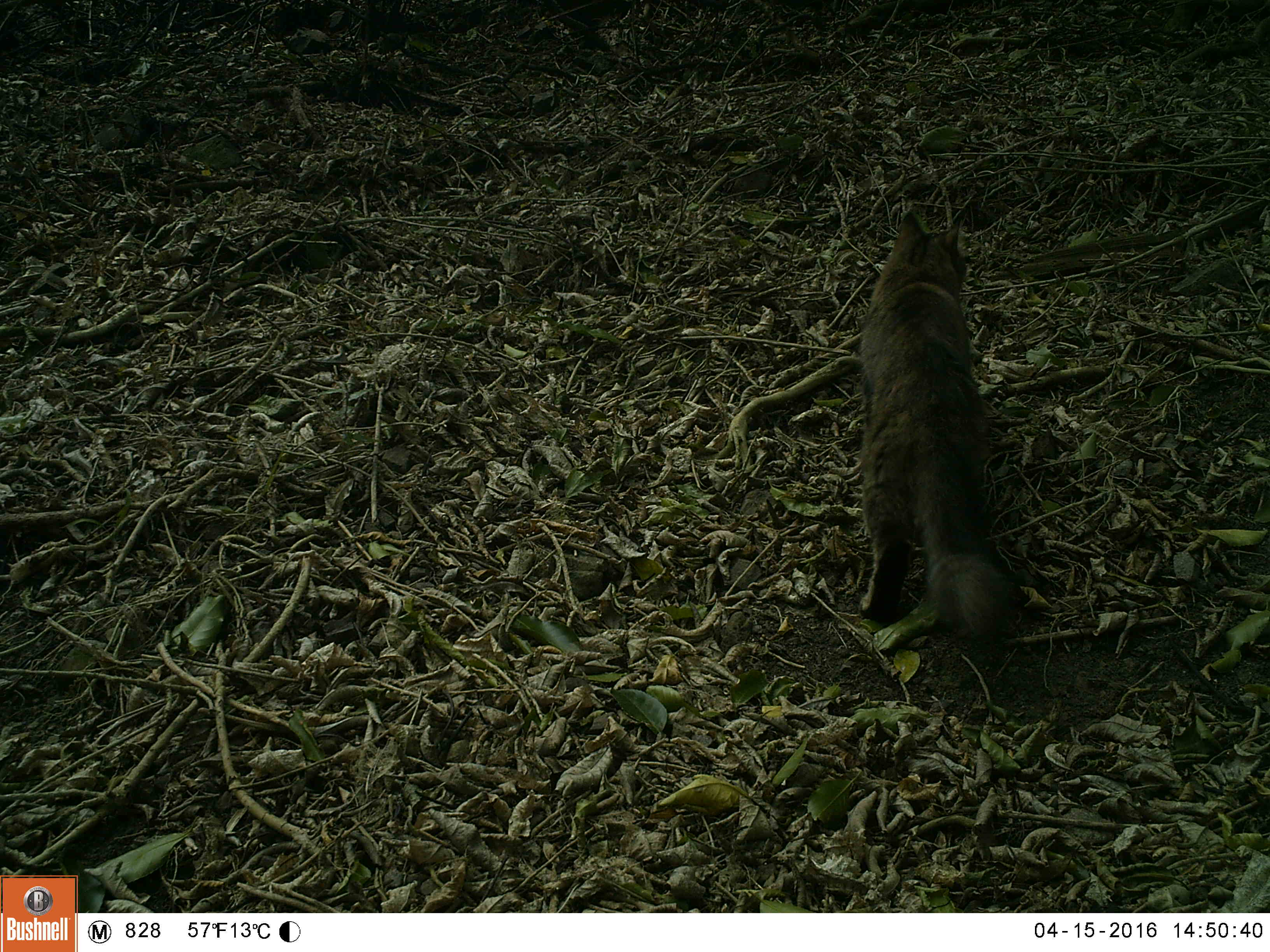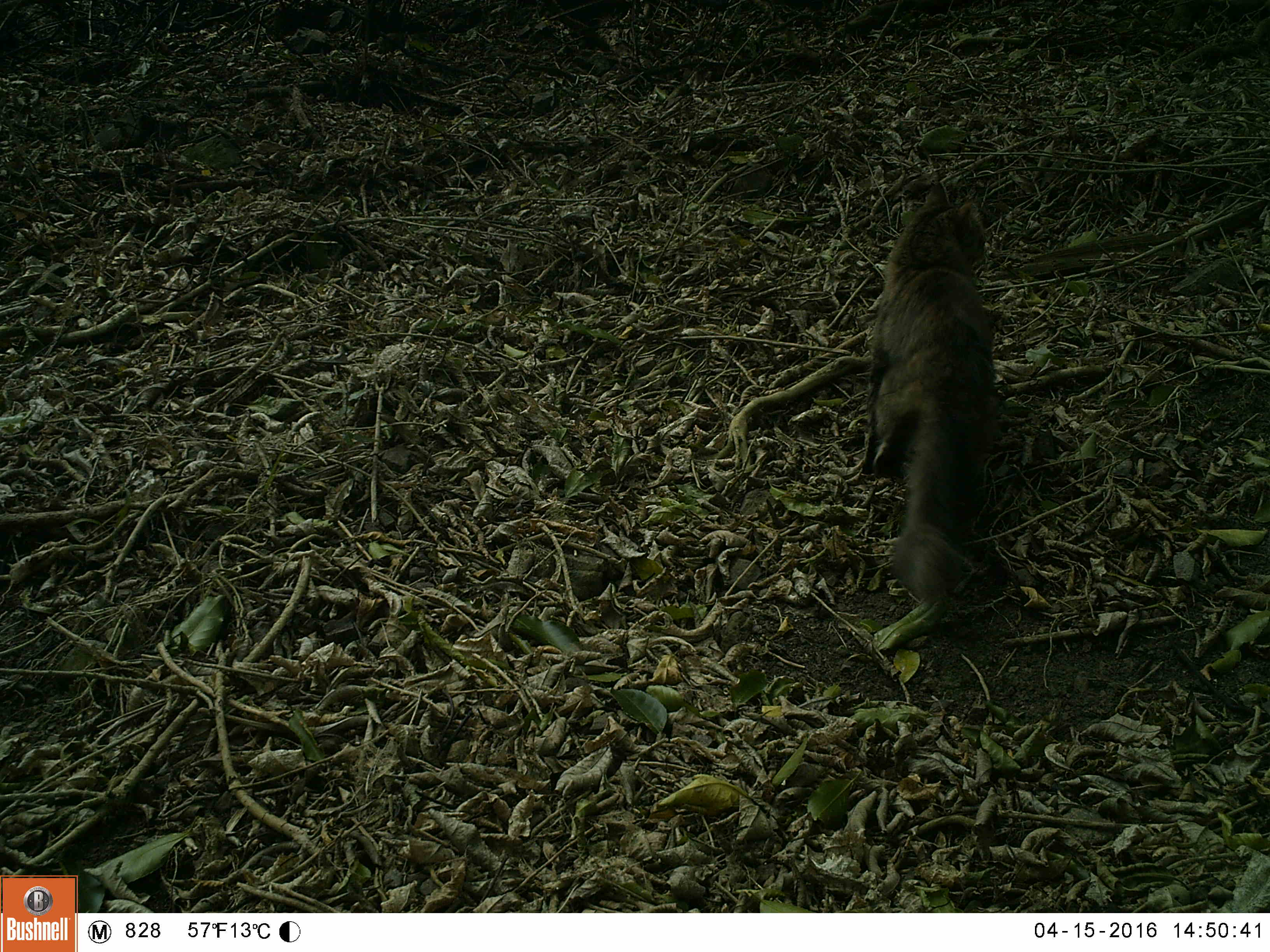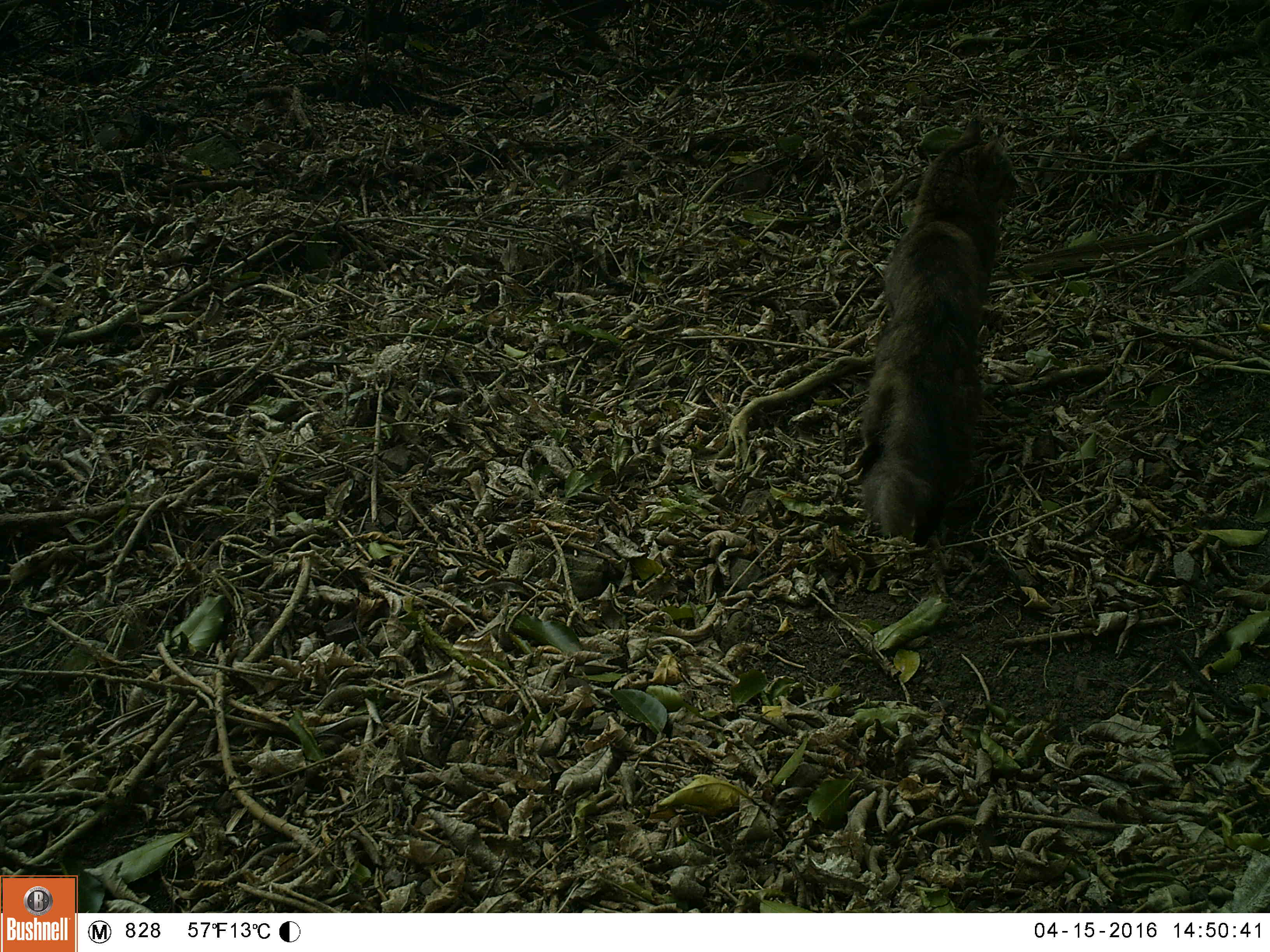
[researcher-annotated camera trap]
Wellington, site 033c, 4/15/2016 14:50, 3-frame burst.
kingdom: Animalia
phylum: Chordata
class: Mammalia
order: Carnivora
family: Felidae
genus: Felis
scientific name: Felis catus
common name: cat